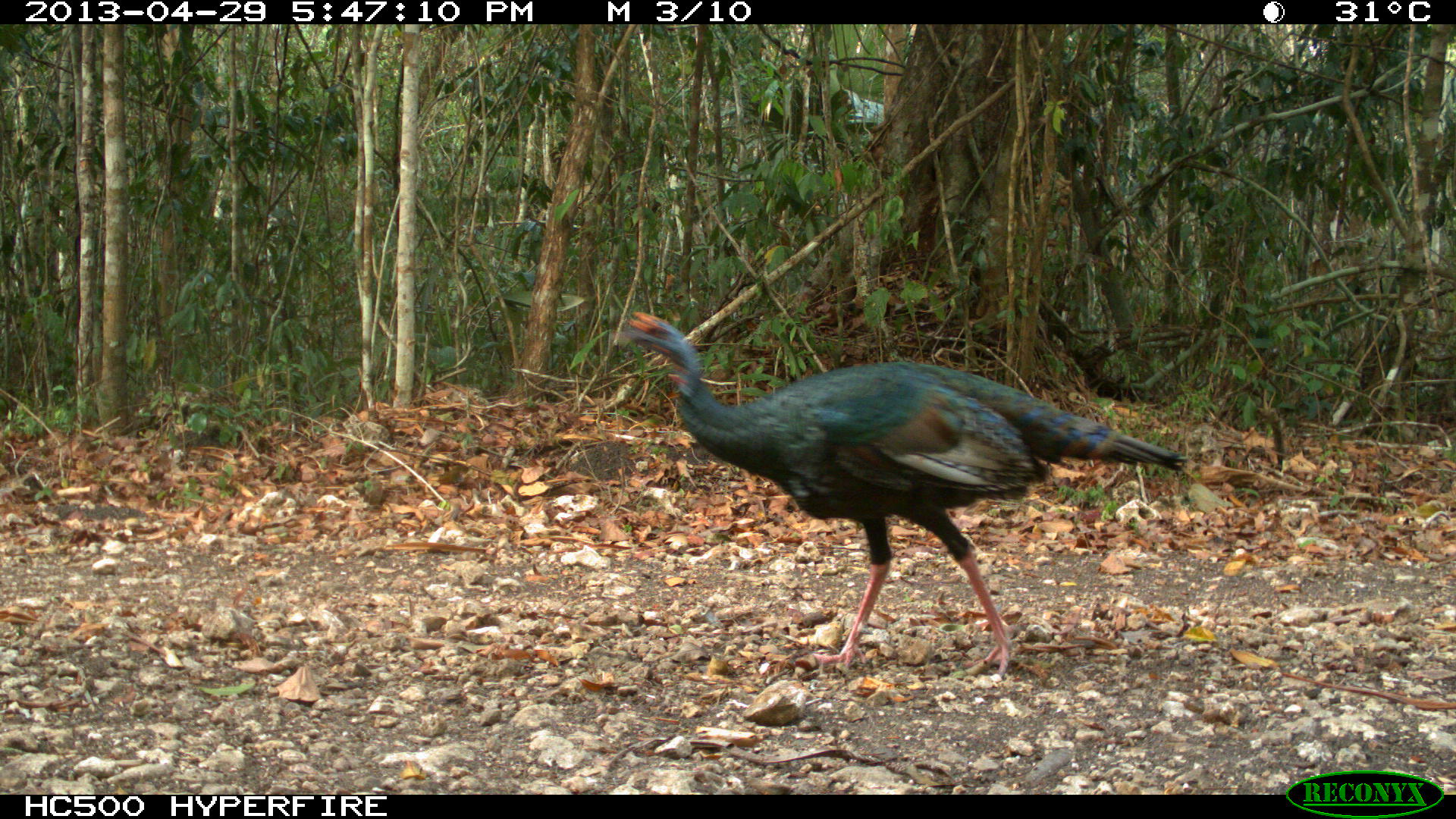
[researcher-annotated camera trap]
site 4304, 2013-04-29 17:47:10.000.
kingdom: Animalia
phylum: Chordata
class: Aves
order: Galliformes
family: Phasianidae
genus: Meleagris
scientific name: Meleagris ocellata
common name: ocellated turkey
Meleagris ocellata (ocellated turkey), count 1, sex male.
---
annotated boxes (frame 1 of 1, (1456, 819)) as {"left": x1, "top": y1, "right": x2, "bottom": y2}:
meleagris ocellata: {"left": 612, "top": 308, "right": 1189, "bottom": 682}